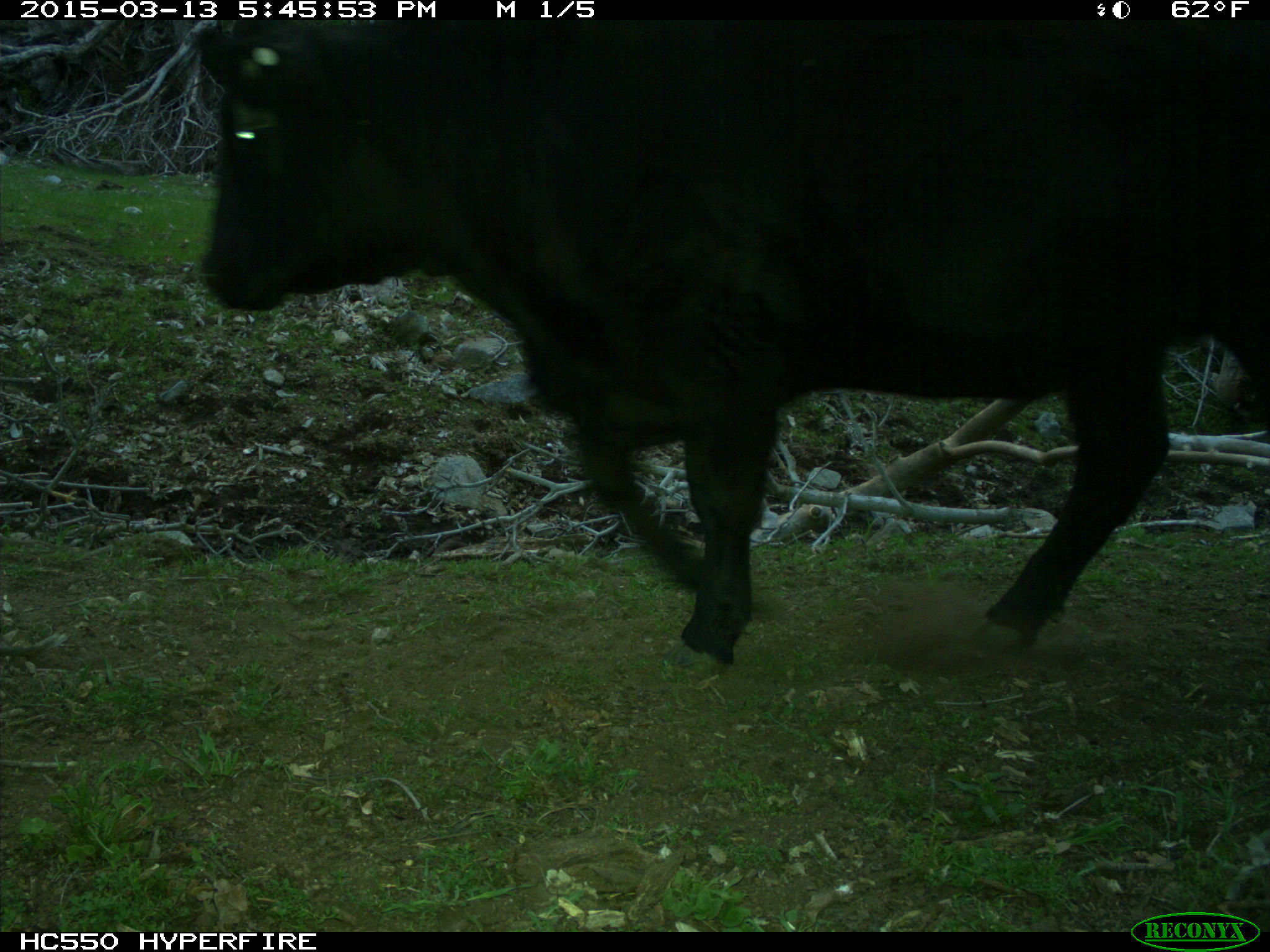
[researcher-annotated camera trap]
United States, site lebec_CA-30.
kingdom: Animalia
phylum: Chordata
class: Mammalia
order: Artiodactyla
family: Bovidae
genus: Bos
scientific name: Bos taurus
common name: domestic cow